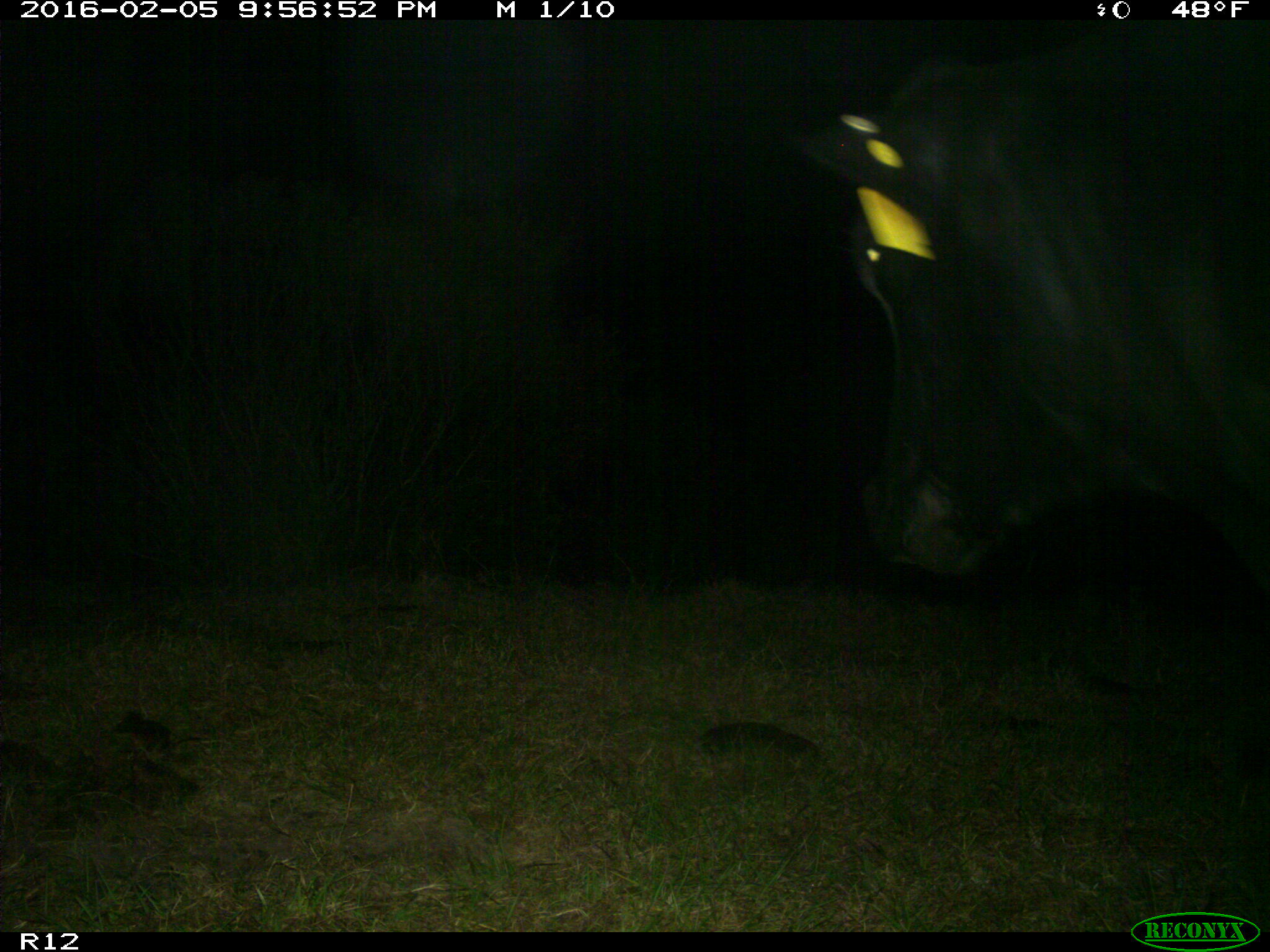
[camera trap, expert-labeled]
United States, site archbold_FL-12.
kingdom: Animalia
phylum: Chordata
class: Mammalia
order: Artiodactyla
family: Bovidae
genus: Bos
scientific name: Bos taurus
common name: domestic cow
Bos taurus (domestic cow).